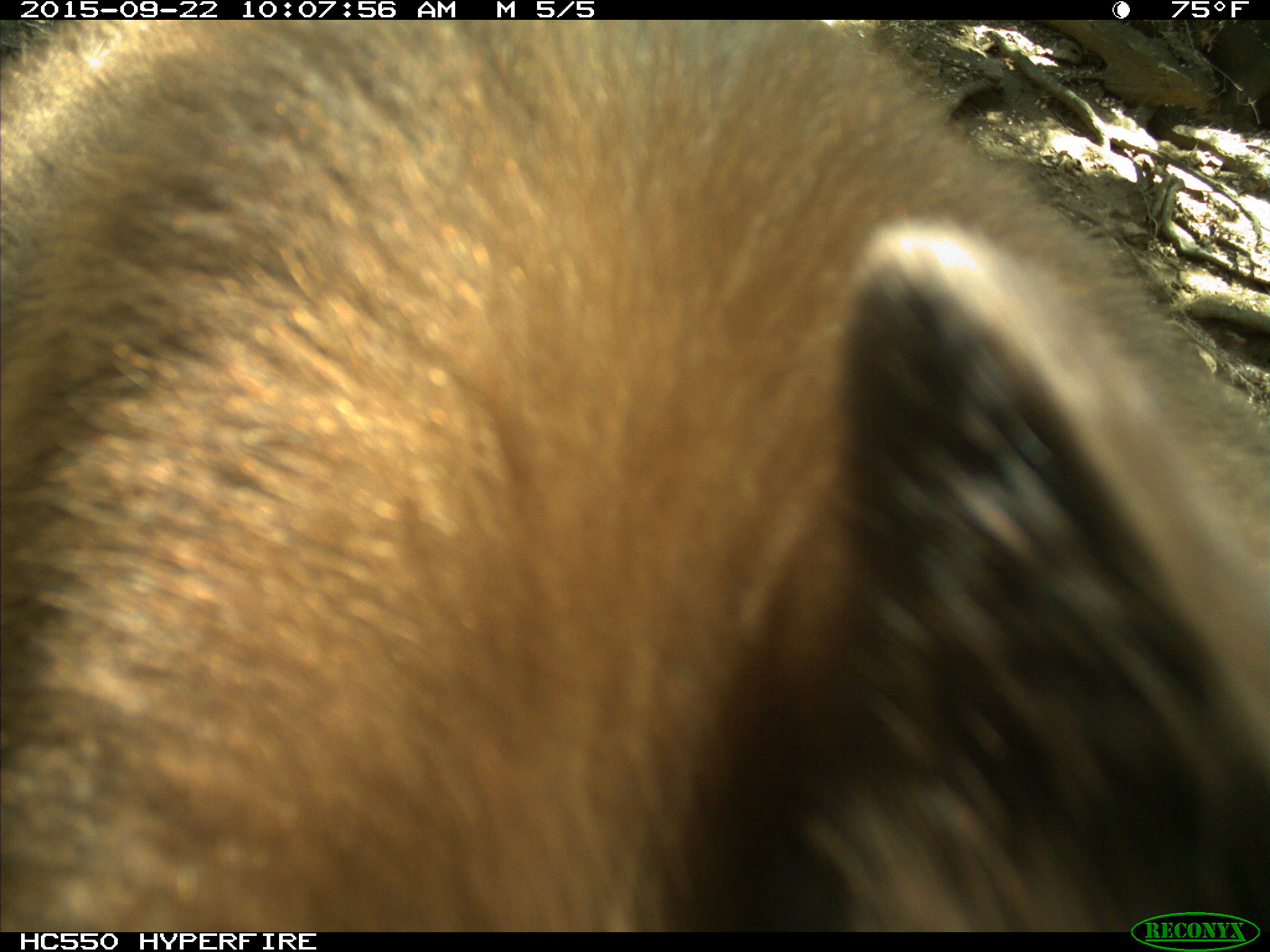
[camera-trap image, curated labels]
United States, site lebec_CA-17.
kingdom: Animalia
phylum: Chordata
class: Mammalia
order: Carnivora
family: Ursidae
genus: Ursus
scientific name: Ursus americanus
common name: american black bear